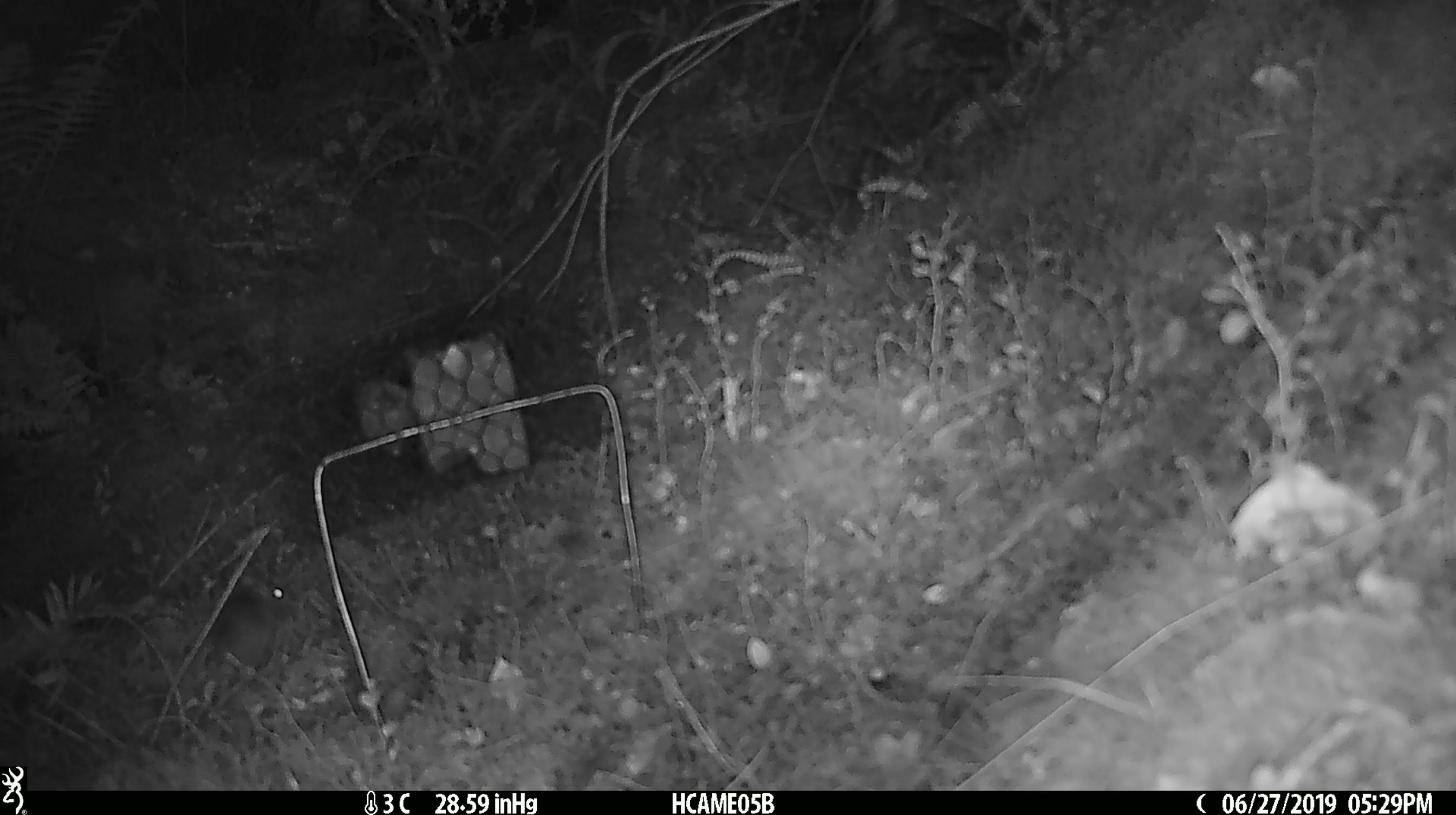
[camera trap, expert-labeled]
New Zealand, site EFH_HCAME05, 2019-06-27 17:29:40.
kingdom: Animalia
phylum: Chordata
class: Mammalia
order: Rodentia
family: Muridae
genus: Mus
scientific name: Mus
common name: mouse